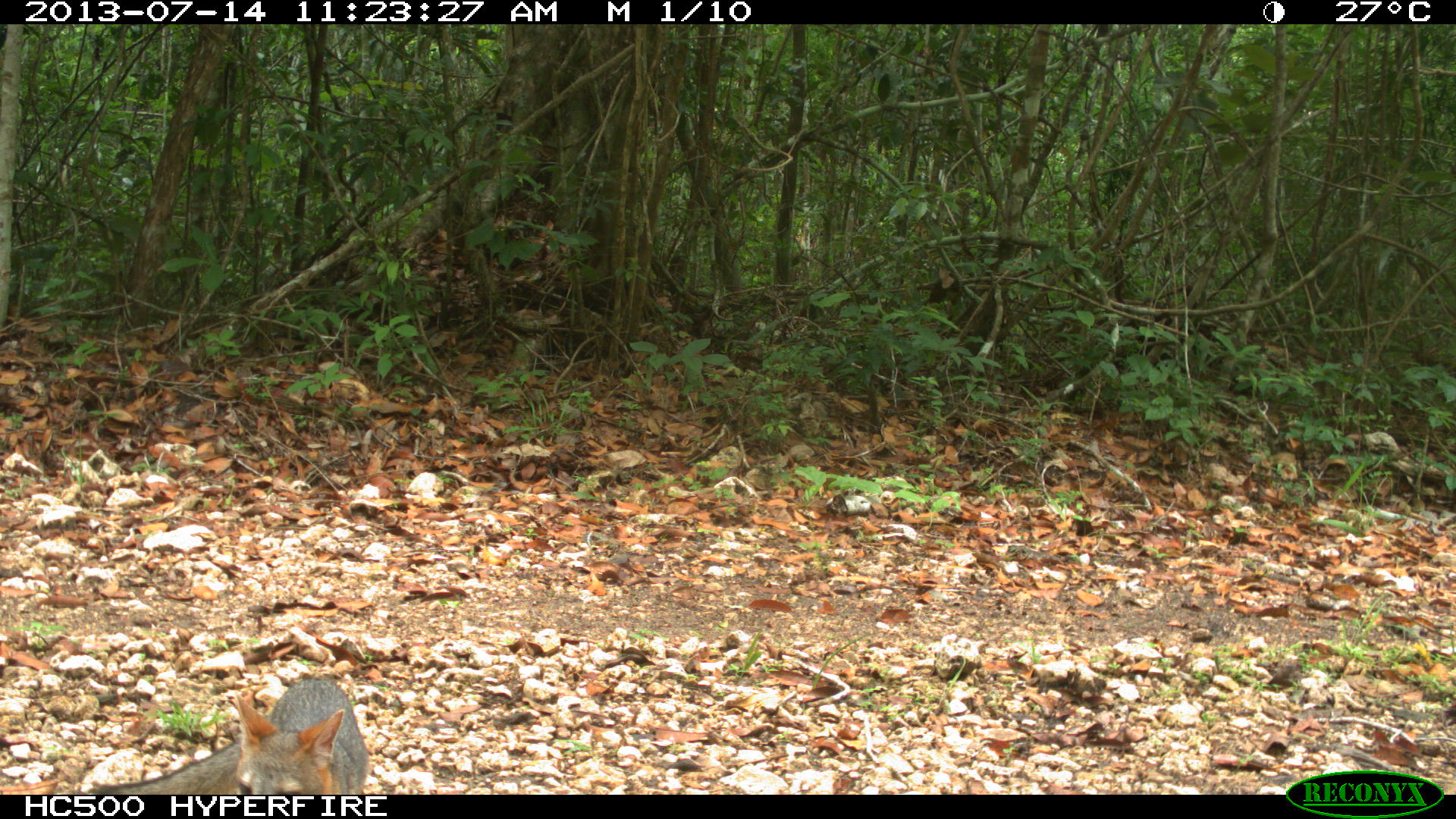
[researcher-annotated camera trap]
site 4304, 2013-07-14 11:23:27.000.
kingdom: Animalia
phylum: Chordata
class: Mammalia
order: Carnivora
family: Canidae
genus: Urocyon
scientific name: Urocyon cinereoargenteus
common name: gray fox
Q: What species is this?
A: Urocyon cinereoargenteus (gray fox).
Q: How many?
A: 1.